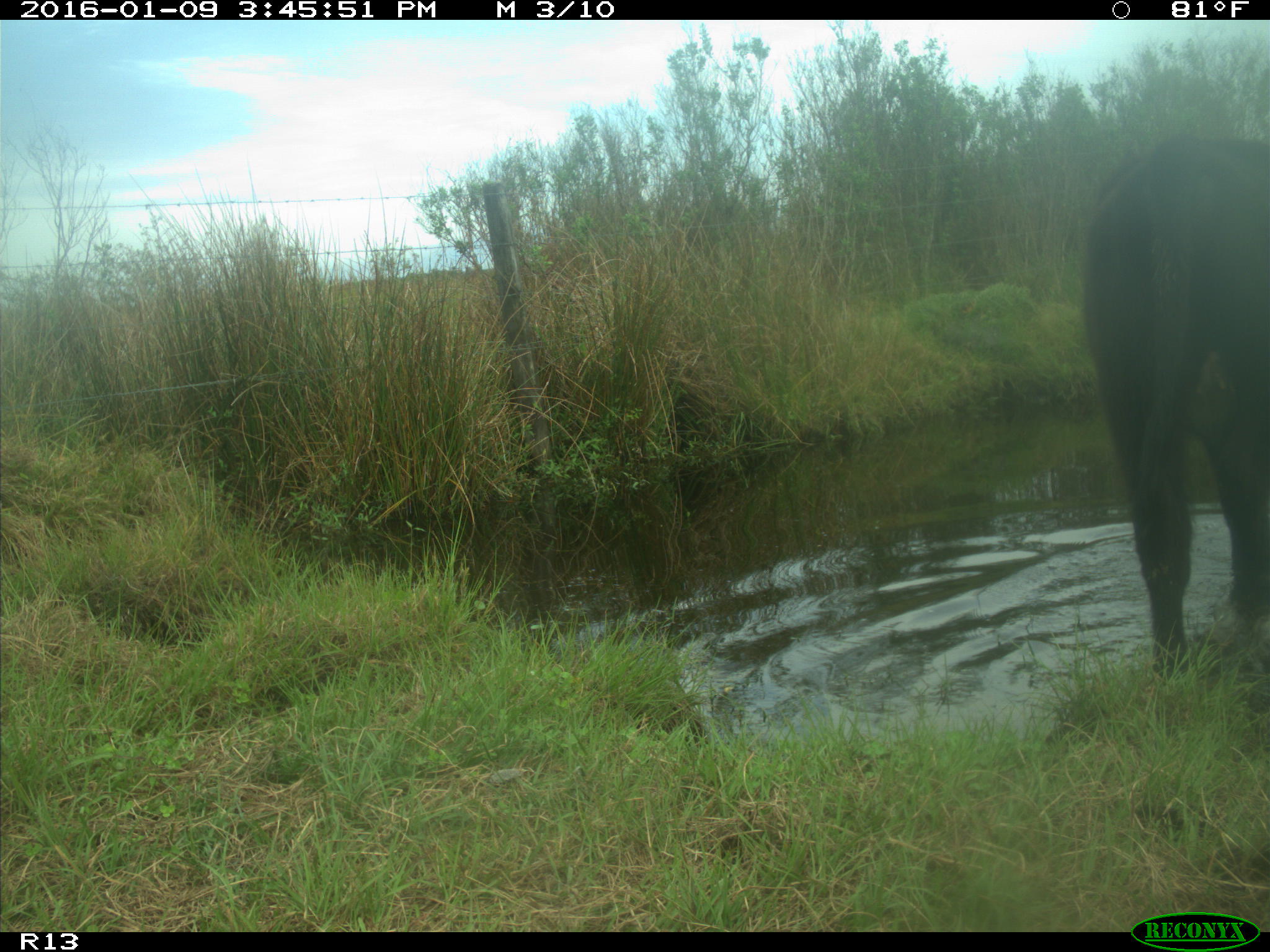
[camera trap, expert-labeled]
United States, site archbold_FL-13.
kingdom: Animalia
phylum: Chordata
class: Mammalia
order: Artiodactyla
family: Bovidae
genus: Bos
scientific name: Bos taurus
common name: domestic cow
Bos taurus (domestic cow).